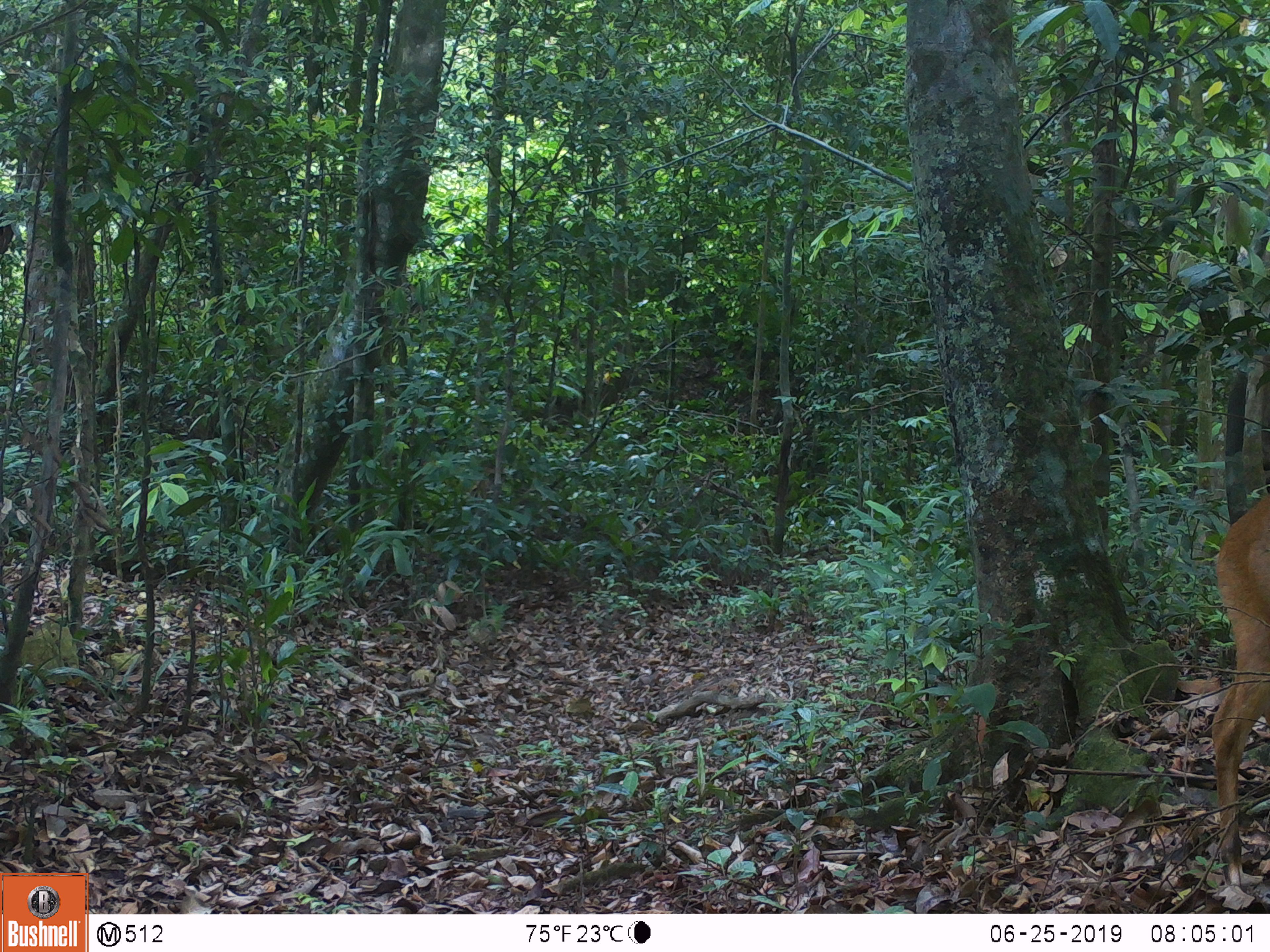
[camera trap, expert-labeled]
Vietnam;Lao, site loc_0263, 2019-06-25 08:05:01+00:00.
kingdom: Animalia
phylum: Chordata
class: Mammalia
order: Artiodactyla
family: Cervidae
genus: Muntiacus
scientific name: Muntiacus vuquangensis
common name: large-antlered muntjac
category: large antlered muntjac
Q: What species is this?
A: Large antlered muntjac (large-antlered muntjac) (Muntiacus vuquangensis).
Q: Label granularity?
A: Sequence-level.